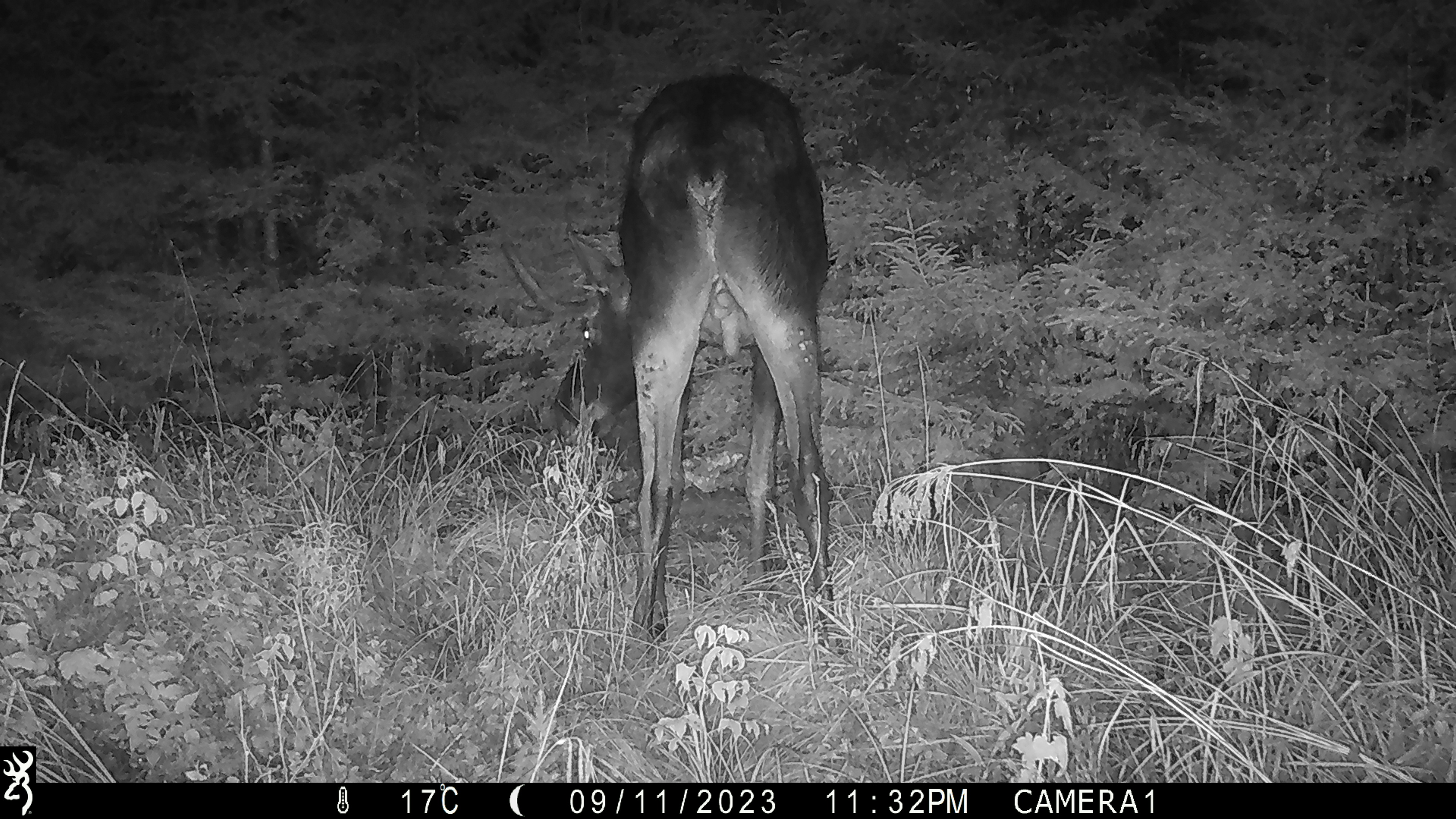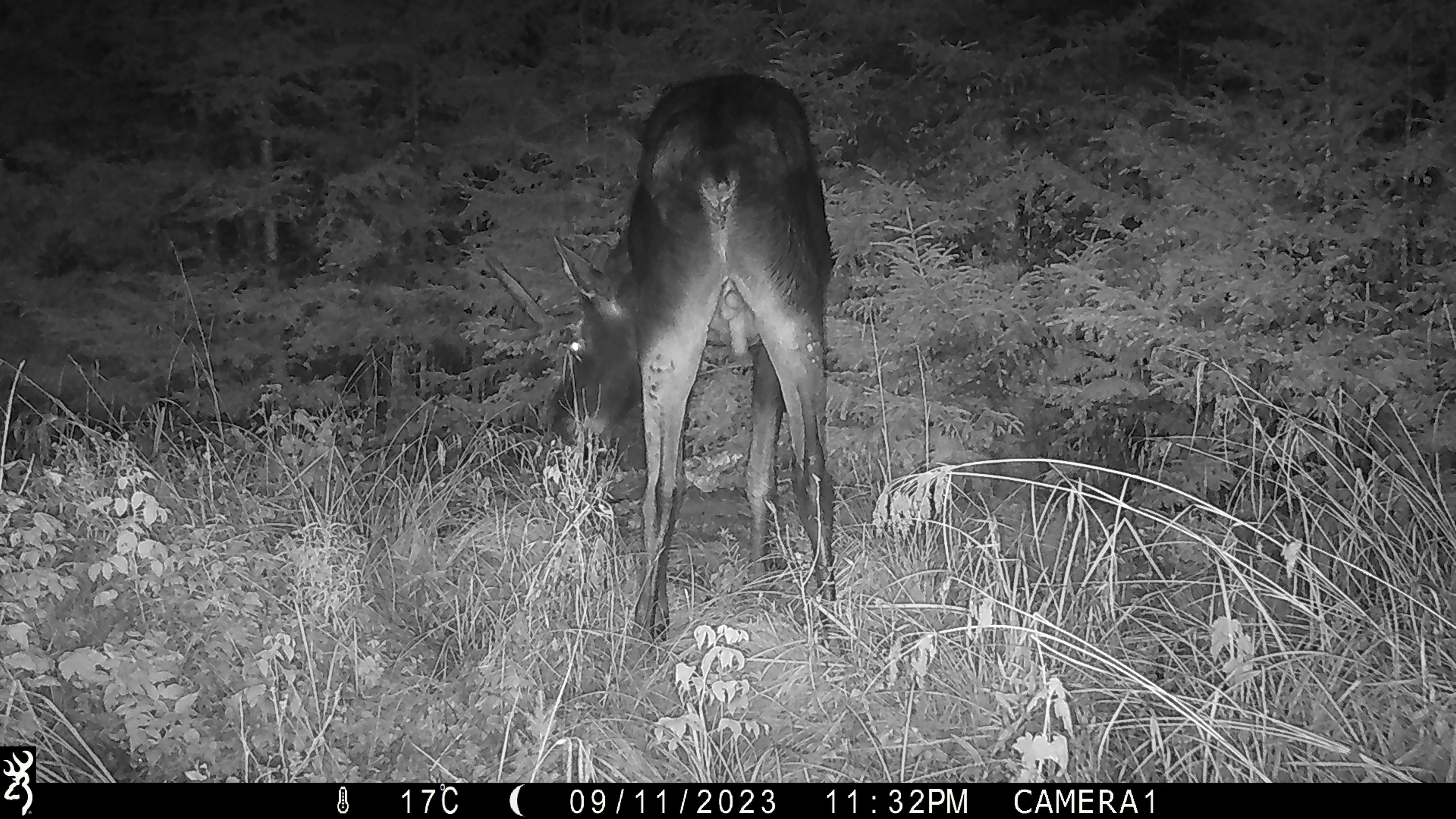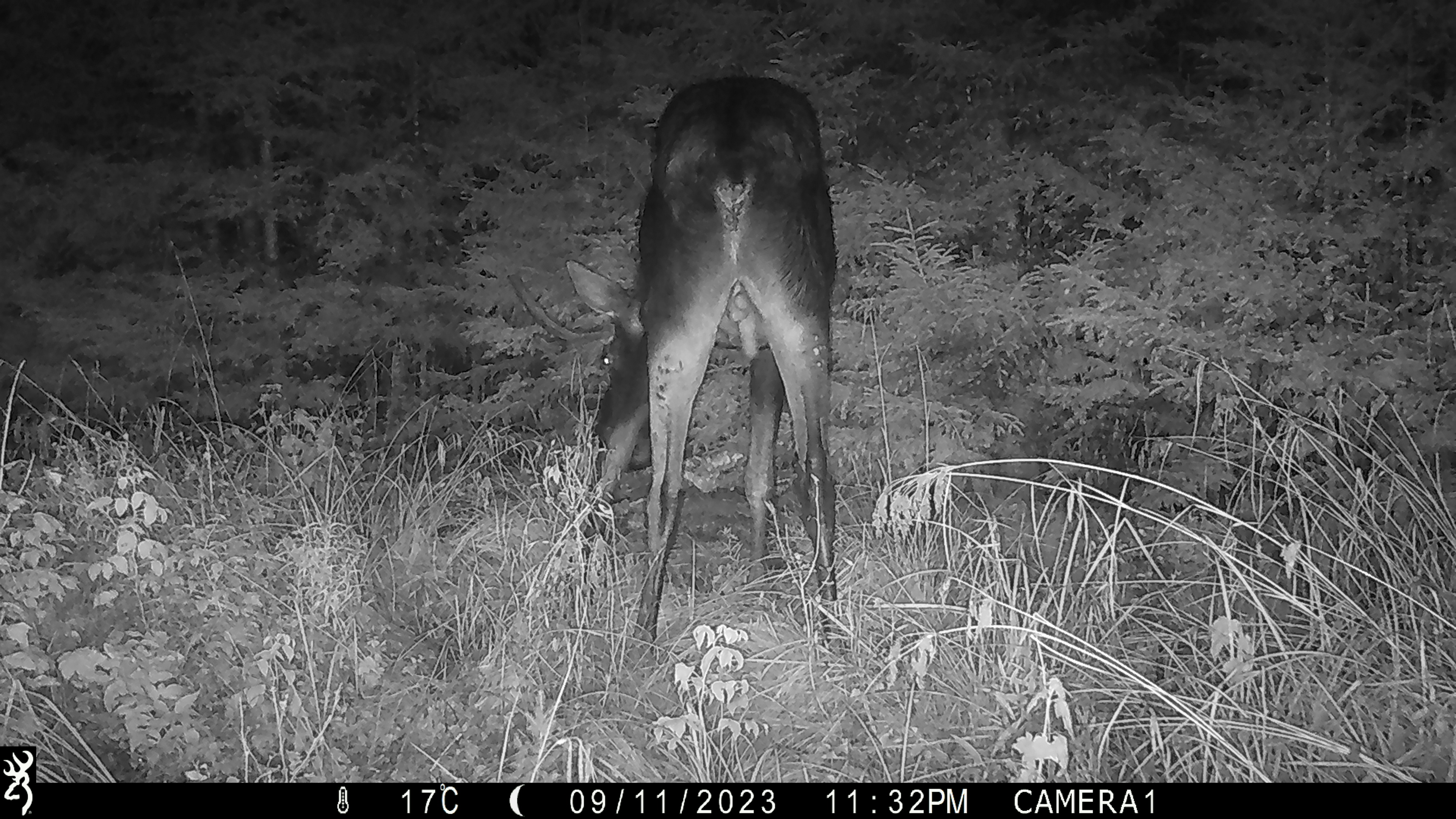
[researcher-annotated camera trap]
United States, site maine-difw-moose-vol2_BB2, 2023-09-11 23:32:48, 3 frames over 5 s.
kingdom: Animalia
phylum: Chordata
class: Mammalia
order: Artiodactyla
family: Cervidae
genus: Alces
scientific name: Alces alces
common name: moose